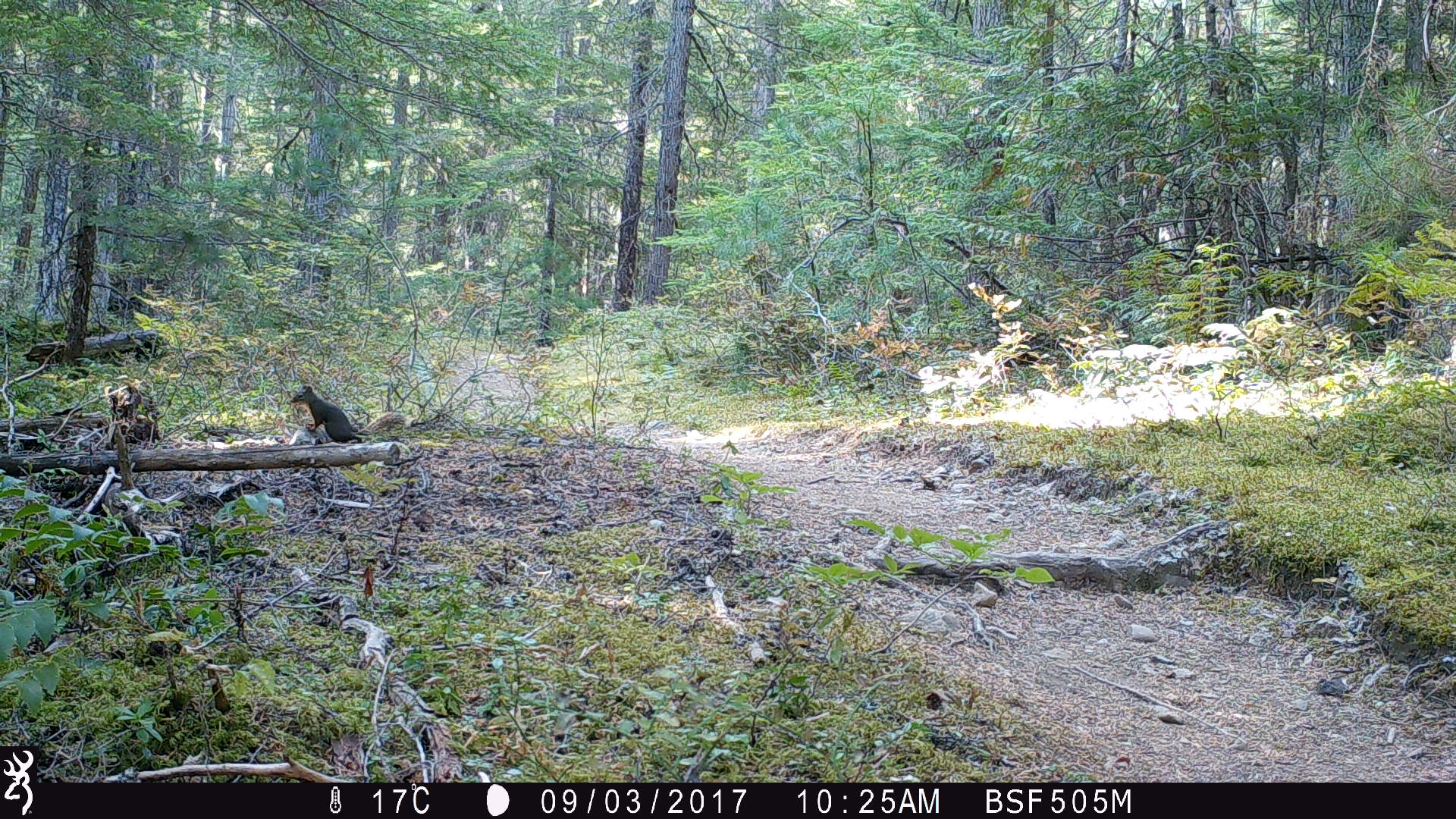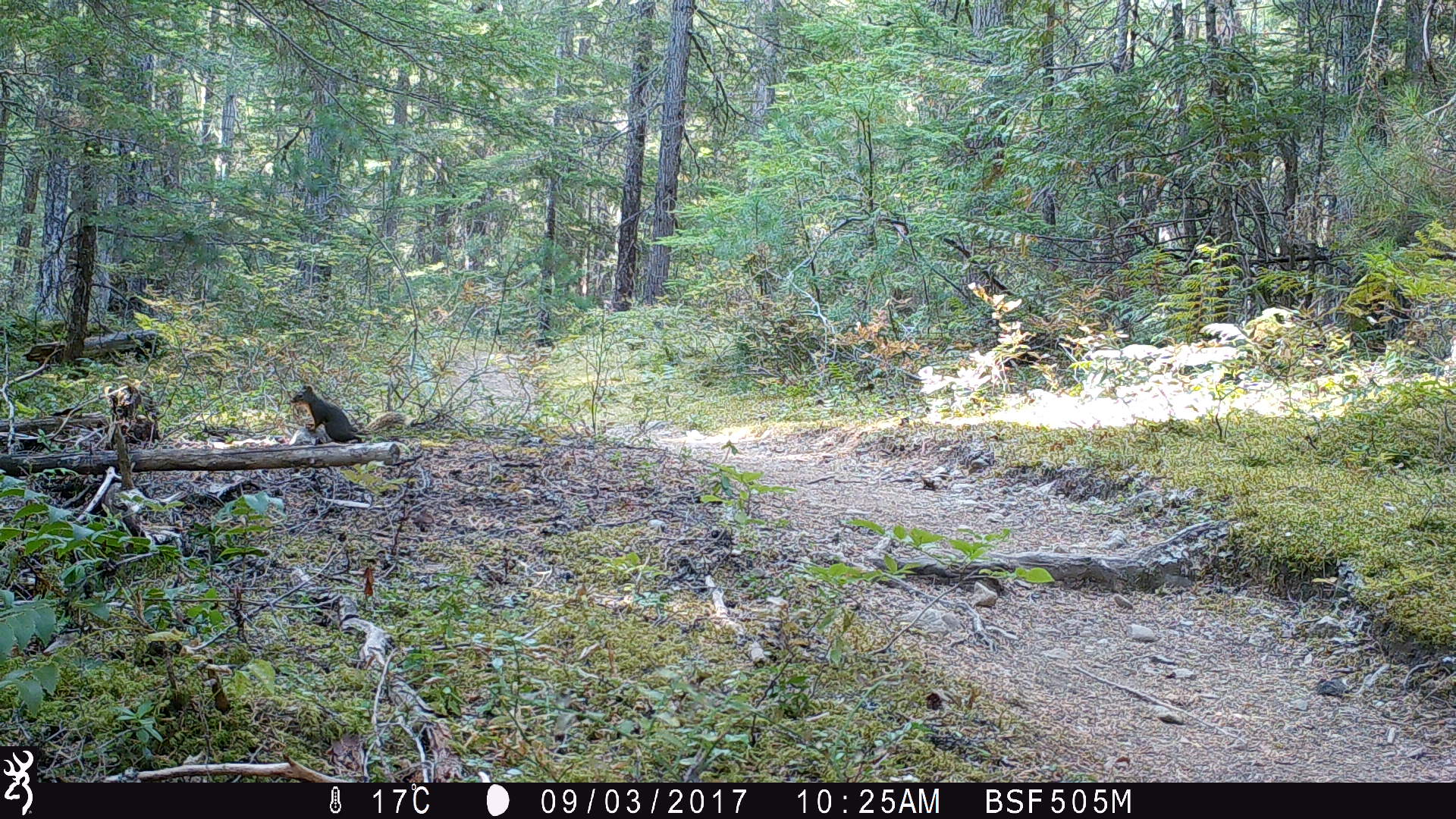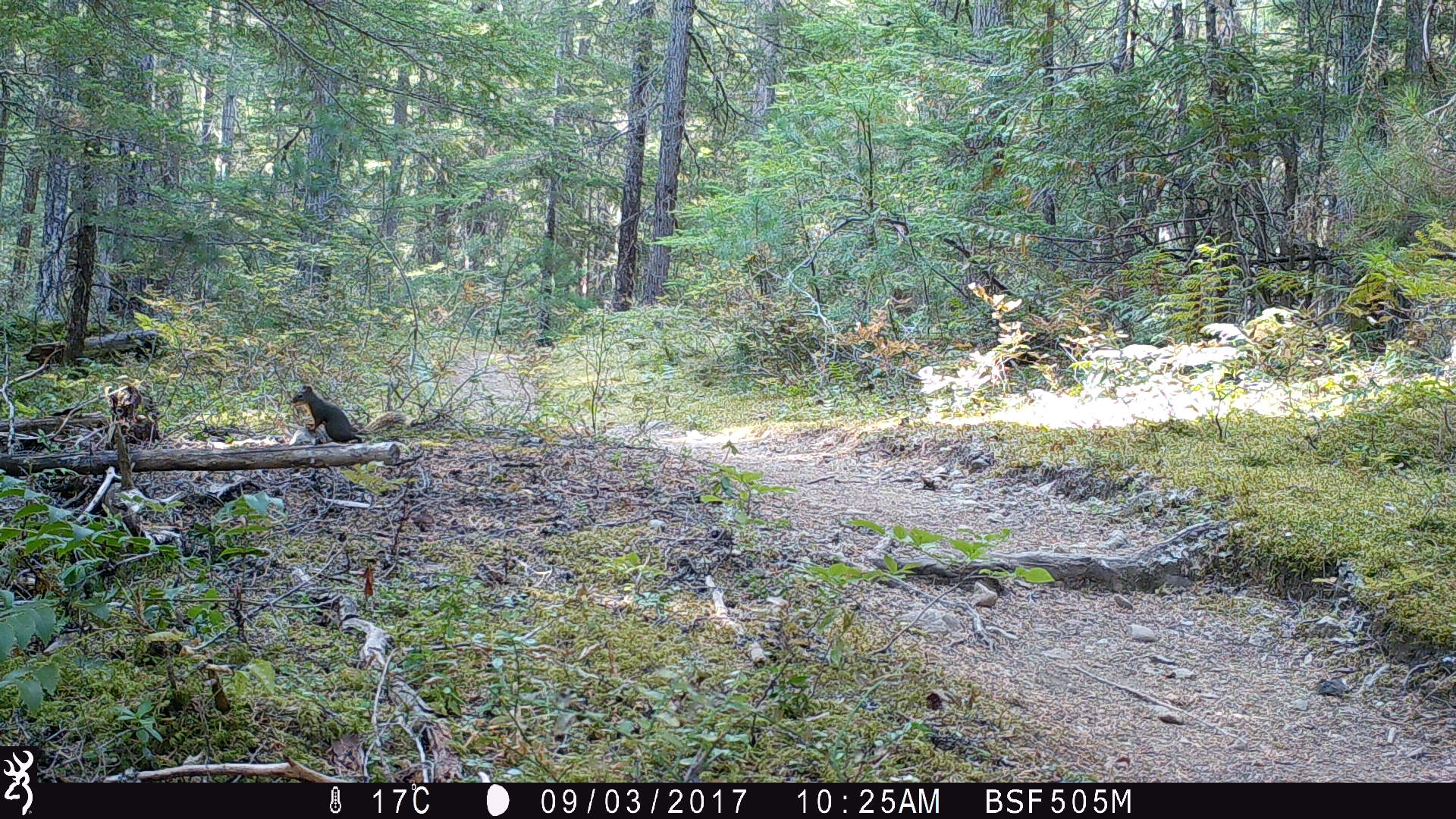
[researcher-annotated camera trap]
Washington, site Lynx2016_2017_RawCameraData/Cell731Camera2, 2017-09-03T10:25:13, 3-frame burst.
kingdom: Animalia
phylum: Chordata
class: Mammalia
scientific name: Mammalia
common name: small mammal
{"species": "small mammal (Mammalia)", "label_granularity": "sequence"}